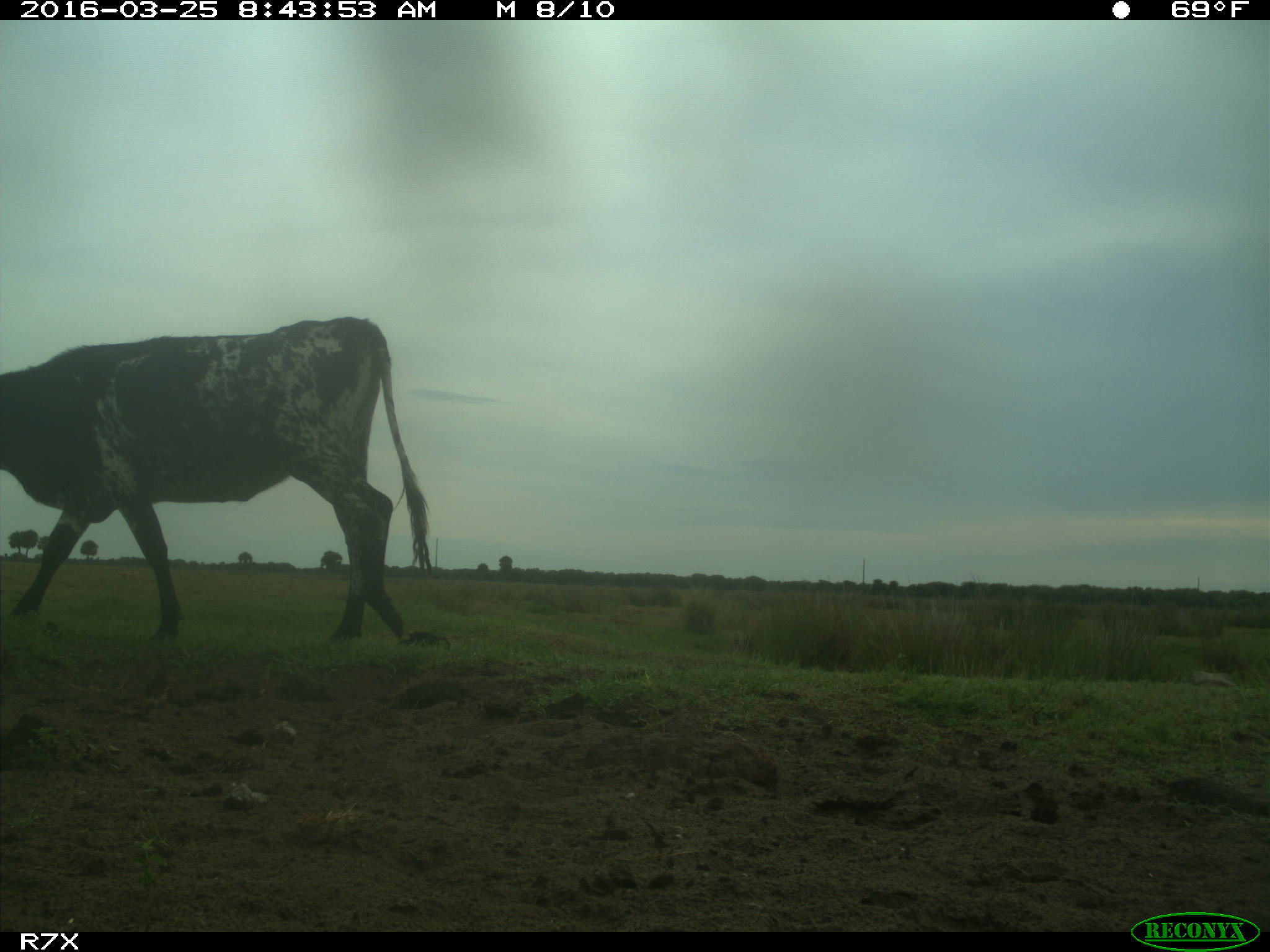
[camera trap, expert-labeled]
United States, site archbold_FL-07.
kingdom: Animalia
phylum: Chordata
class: Mammalia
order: Artiodactyla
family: Bovidae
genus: Bos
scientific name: Bos taurus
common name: domestic cow